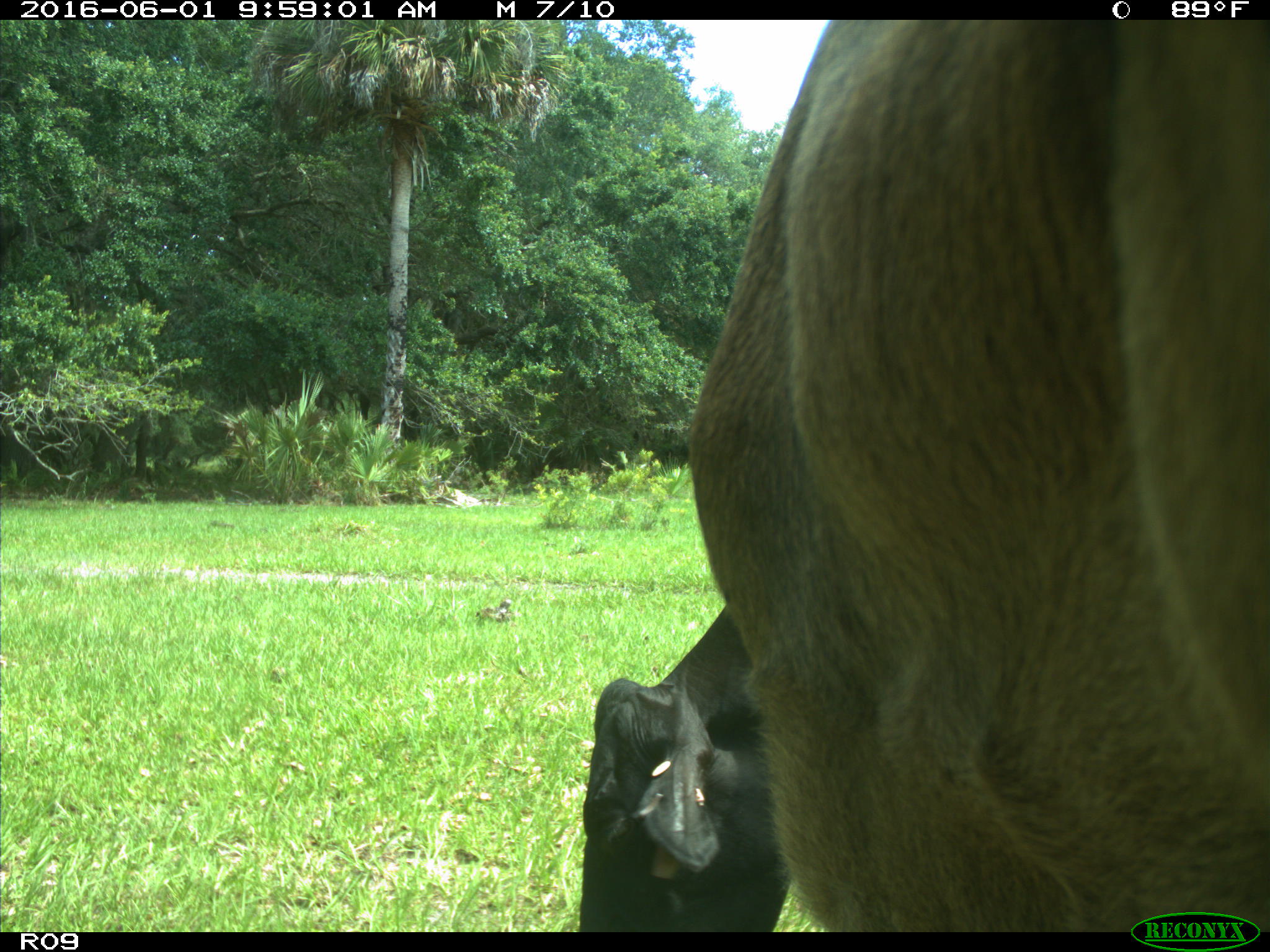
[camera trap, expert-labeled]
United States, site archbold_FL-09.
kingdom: Animalia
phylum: Chordata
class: Mammalia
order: Artiodactyla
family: Bovidae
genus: Bos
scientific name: Bos taurus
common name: domestic cow